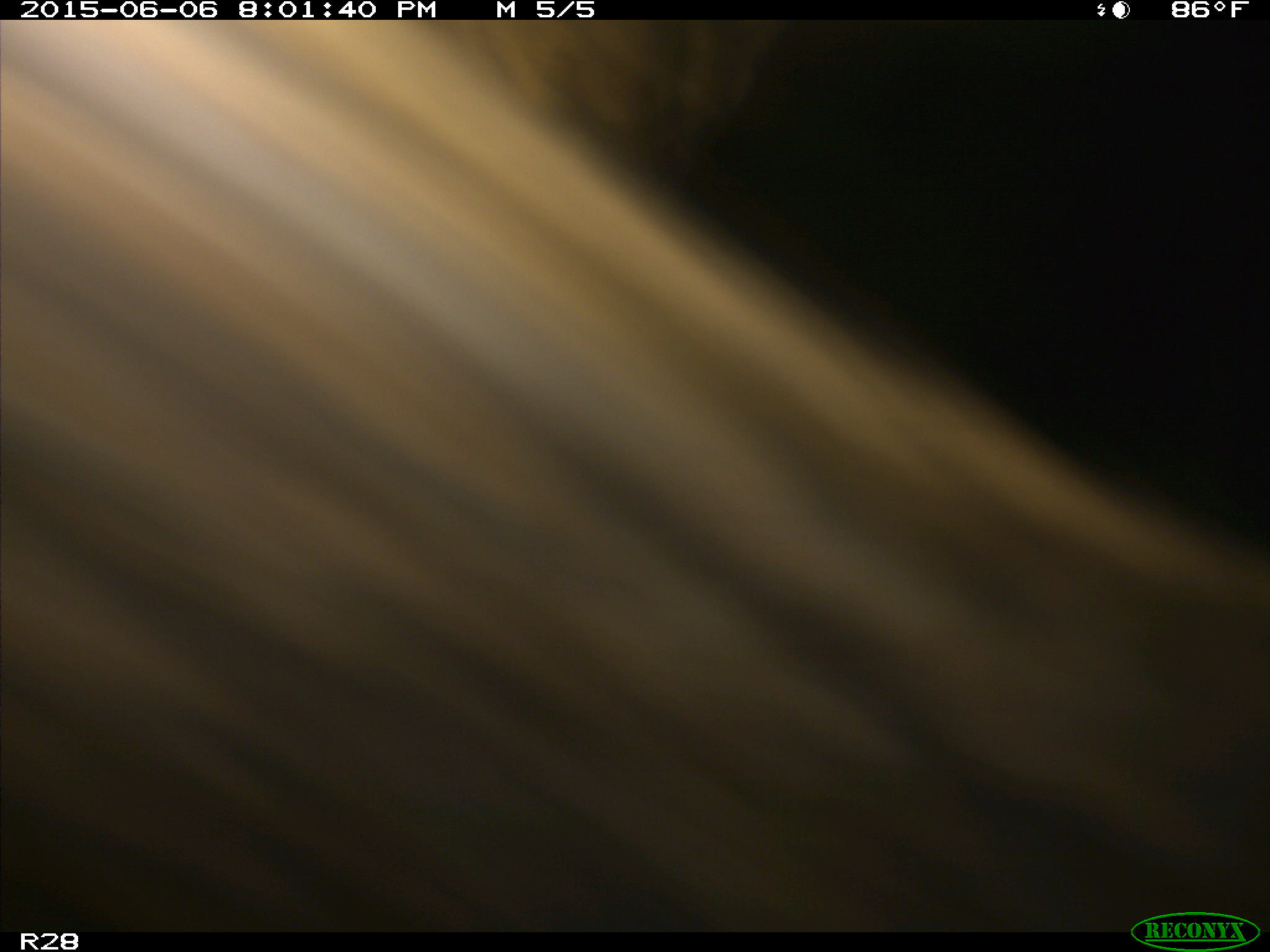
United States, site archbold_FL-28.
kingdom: Animalia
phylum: Chordata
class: Mammalia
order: Artiodactyla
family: Bovidae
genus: Bos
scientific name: Bos taurus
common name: domestic cow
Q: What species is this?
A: Bos taurus (domestic cow).